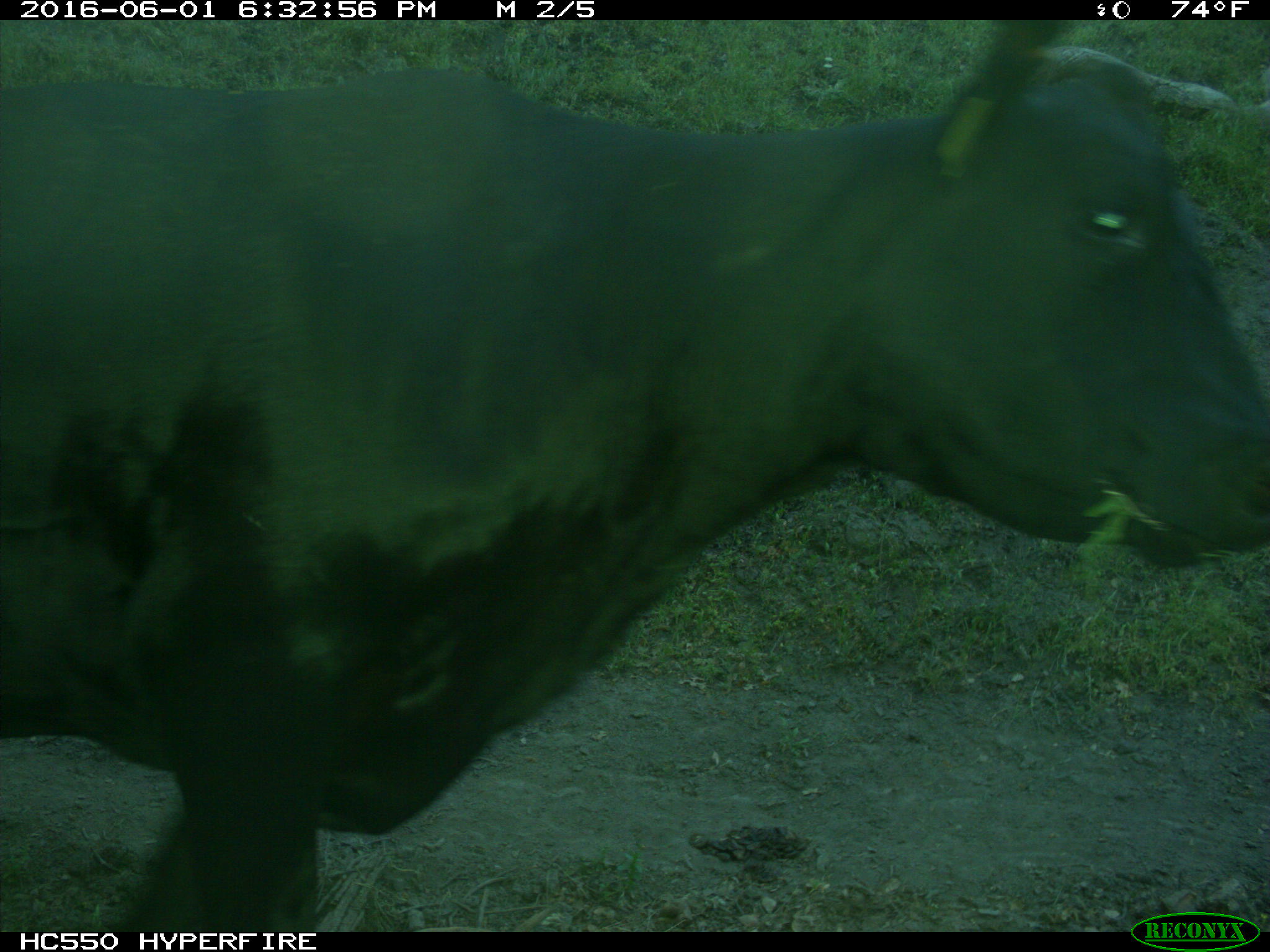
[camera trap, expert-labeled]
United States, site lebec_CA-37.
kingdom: Animalia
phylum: Chordata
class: Mammalia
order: Artiodactyla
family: Bovidae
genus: Bos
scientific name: Bos taurus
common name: domestic cow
Bos taurus (domestic cow).